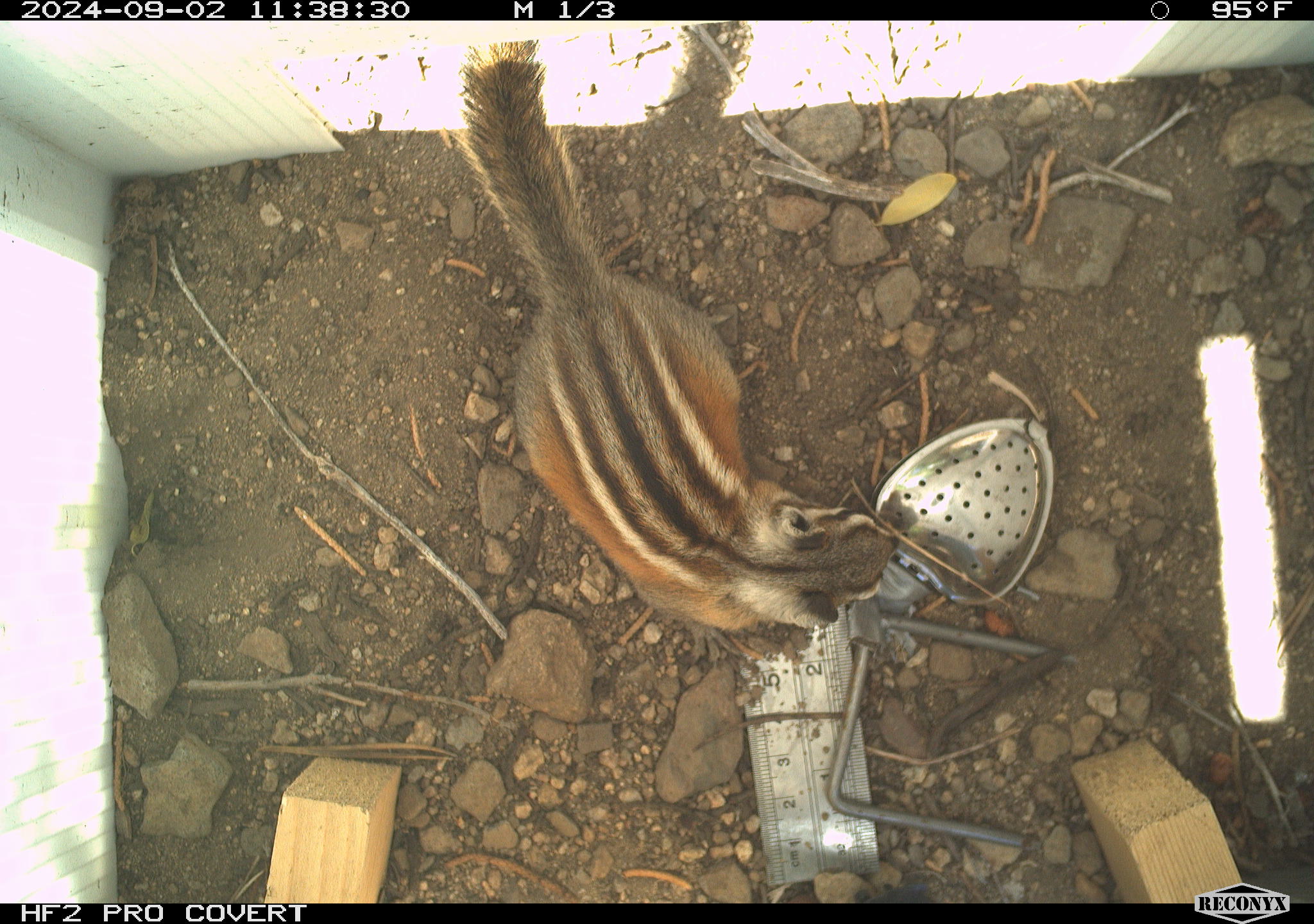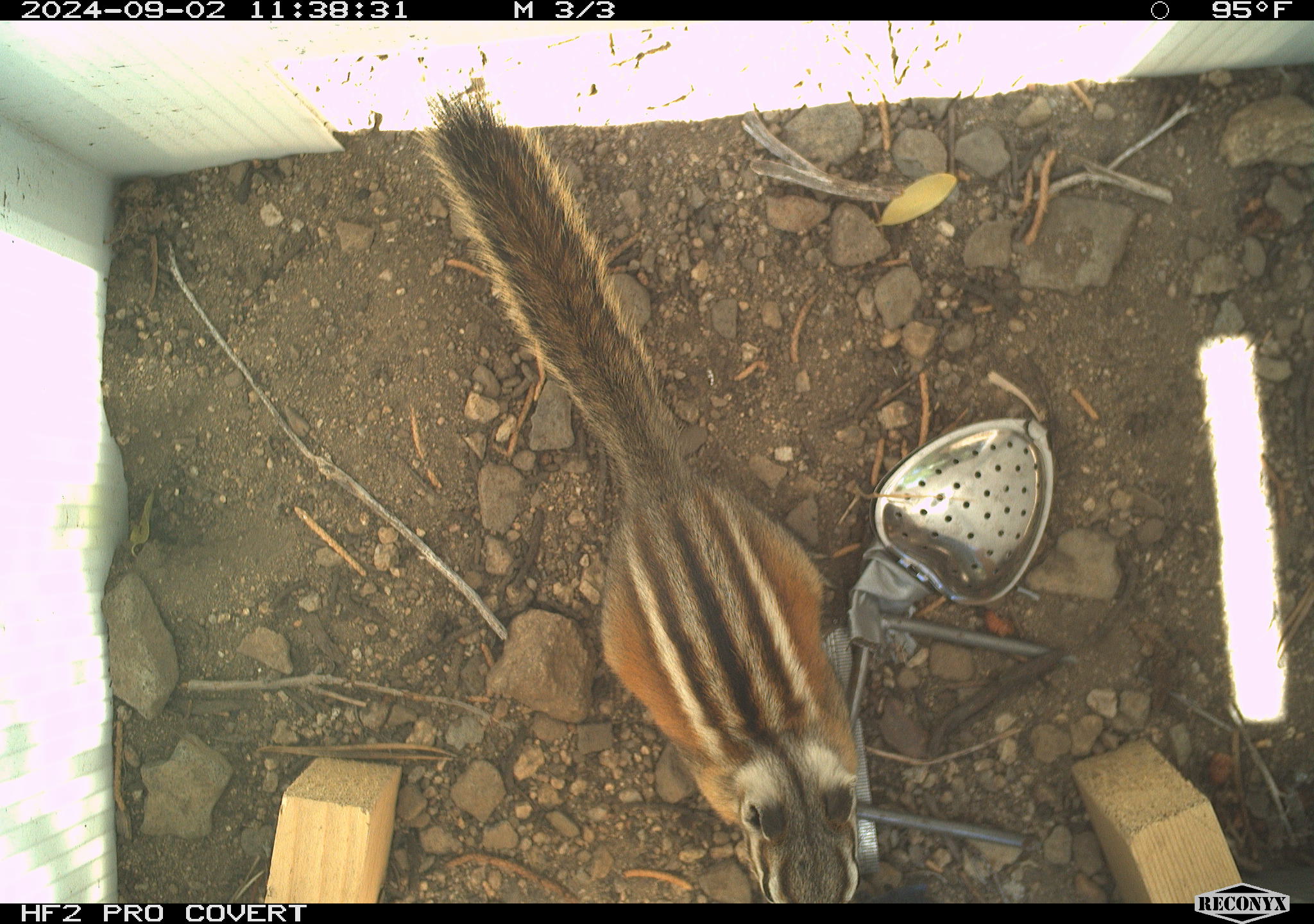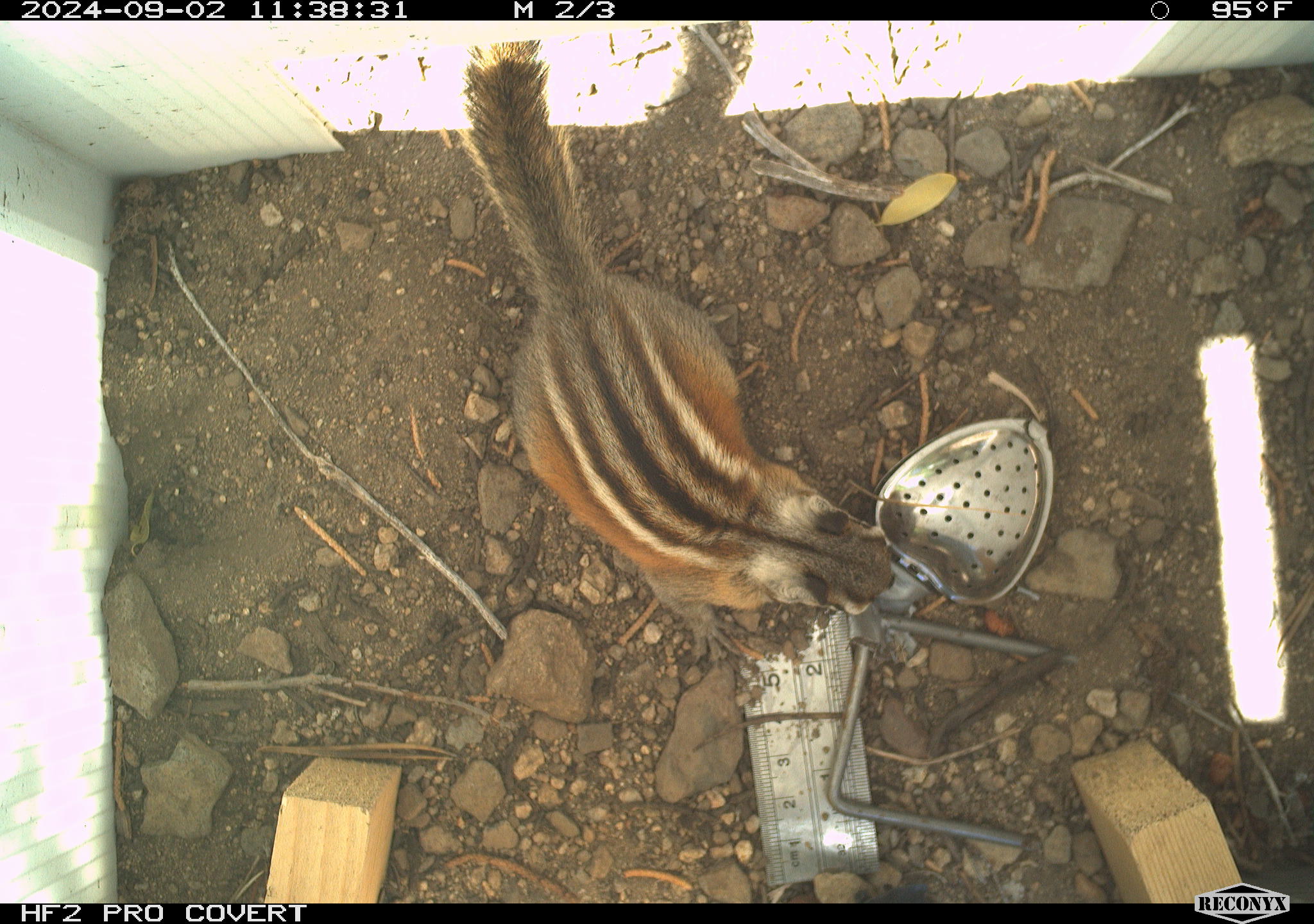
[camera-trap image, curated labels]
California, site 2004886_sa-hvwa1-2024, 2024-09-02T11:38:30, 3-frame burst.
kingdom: Animalia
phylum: Chordata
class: Mammalia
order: Rodentia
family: Sciuridae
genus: Neotamias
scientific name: Neotamias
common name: western chipmunks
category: neotamias species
Neotamias species (western chipmunks) (Neotamias).